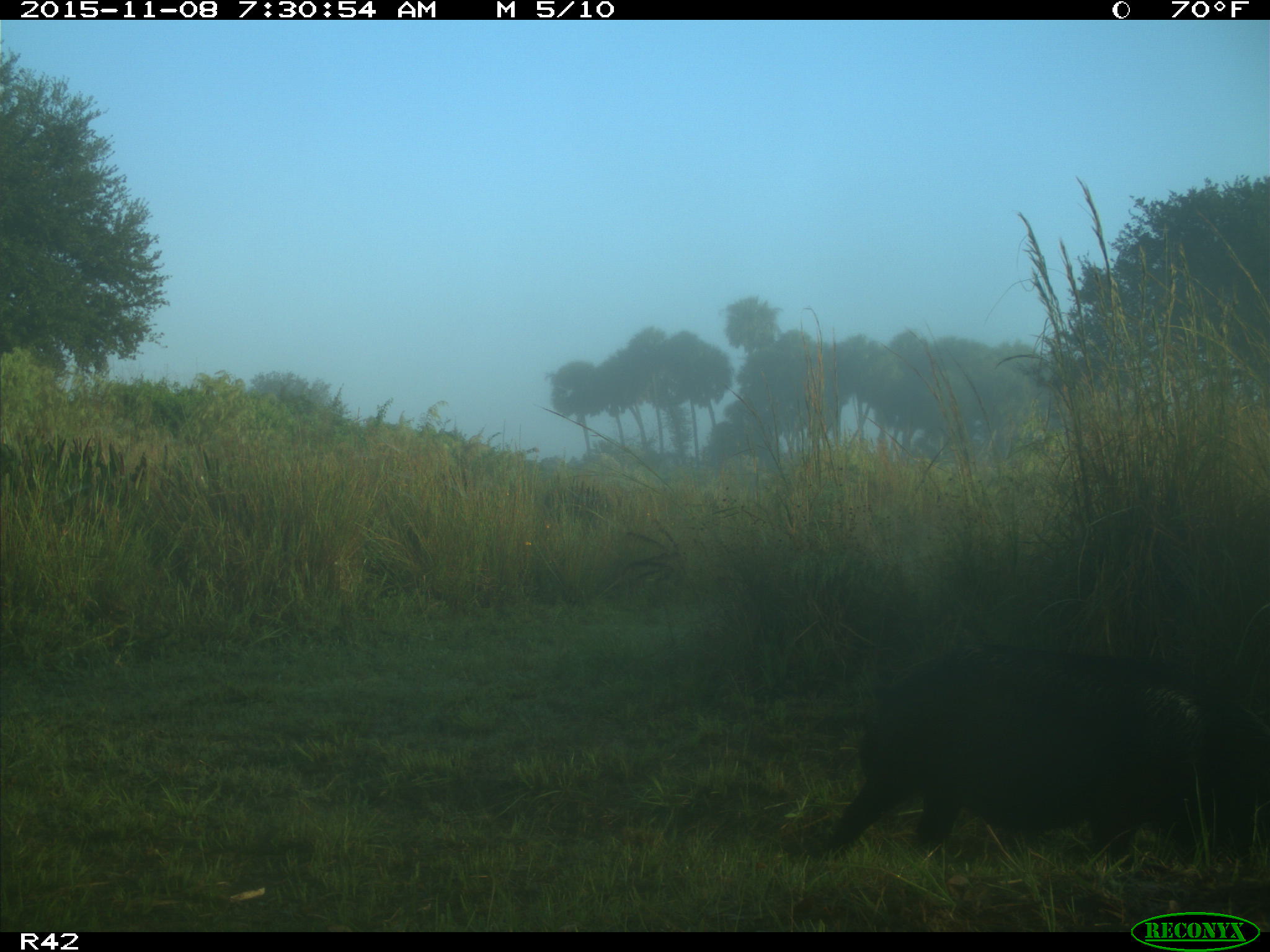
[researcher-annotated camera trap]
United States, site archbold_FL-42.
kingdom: Animalia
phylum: Chordata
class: Mammalia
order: Artiodactyla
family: Suidae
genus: Sus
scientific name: Sus scrofa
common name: wild boar